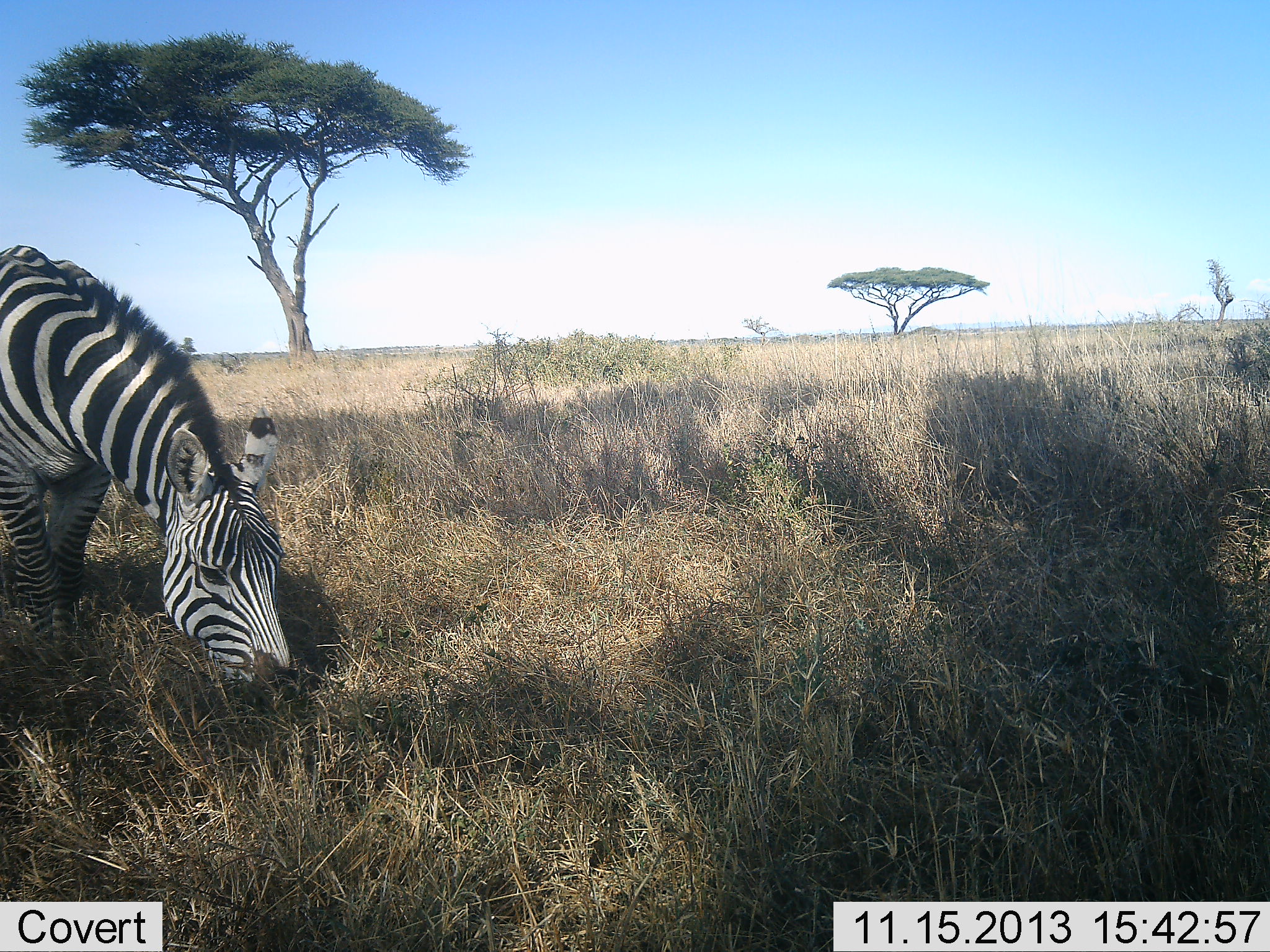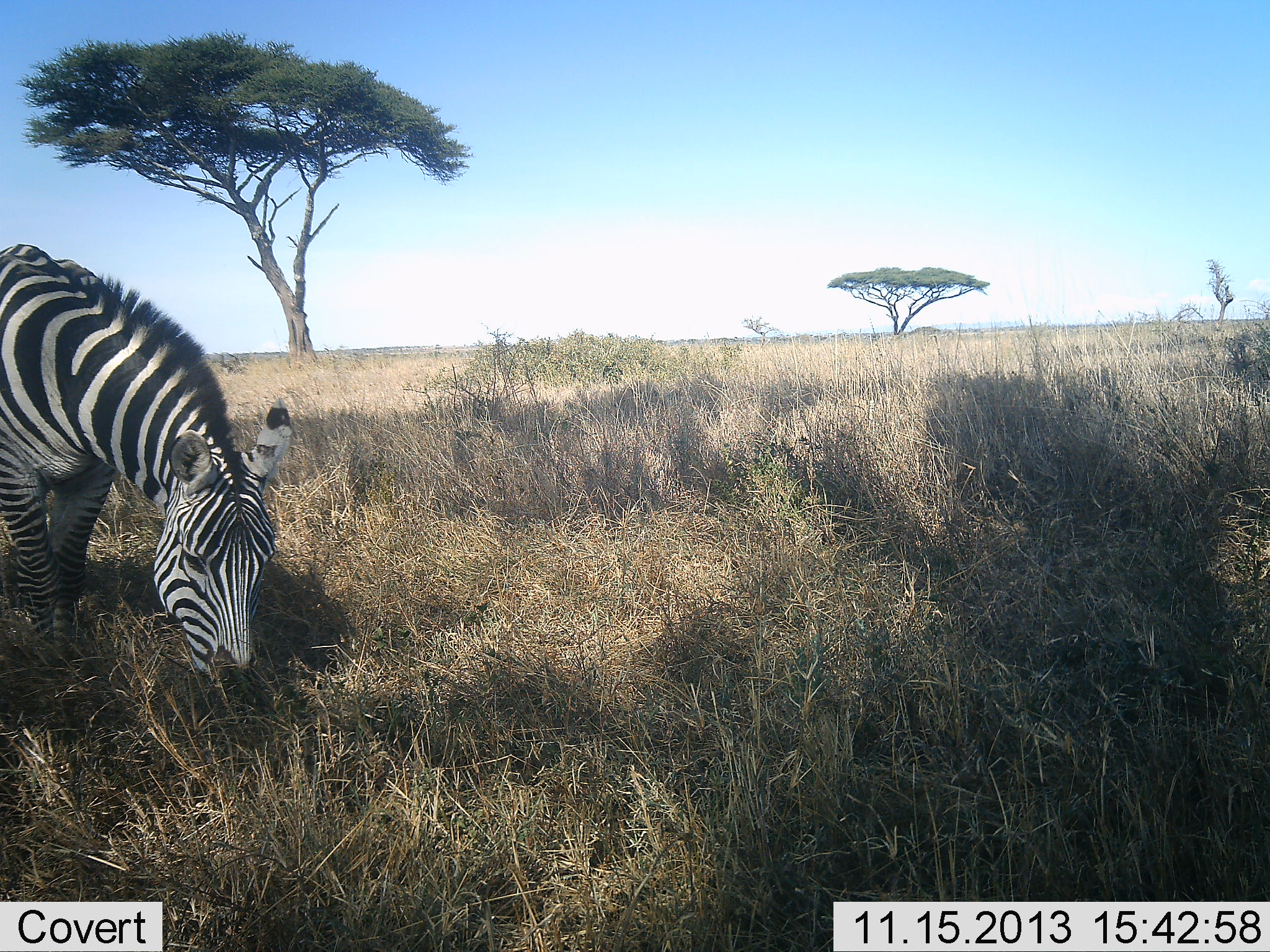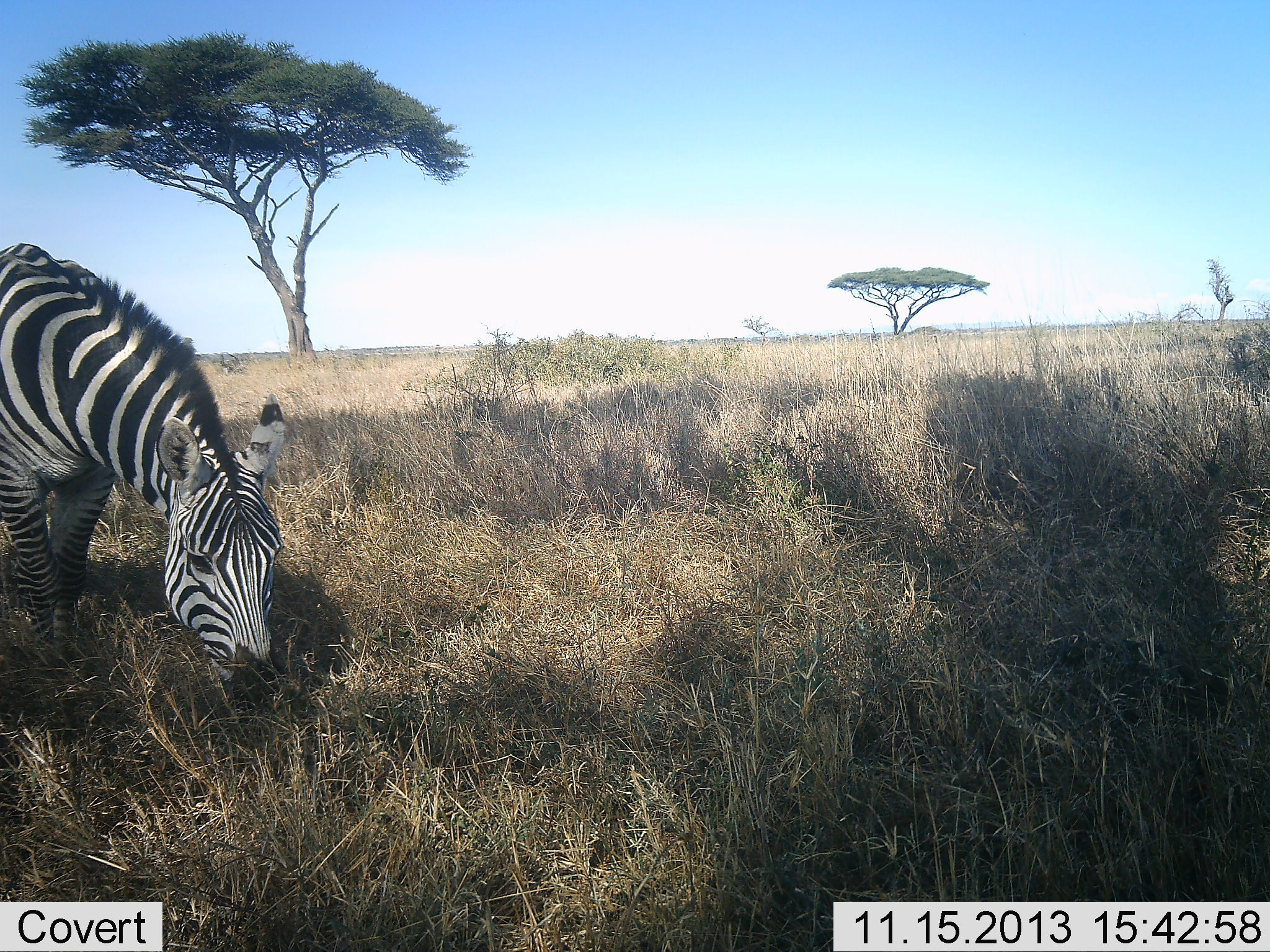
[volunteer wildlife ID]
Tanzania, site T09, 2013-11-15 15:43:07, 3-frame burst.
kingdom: Animalia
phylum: Chordata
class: Mammalia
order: Perissodactyla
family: Equidae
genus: Equus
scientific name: Equus quagga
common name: plains zebra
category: zebra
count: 1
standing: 20%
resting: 0%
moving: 0%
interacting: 0%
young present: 0%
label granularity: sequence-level